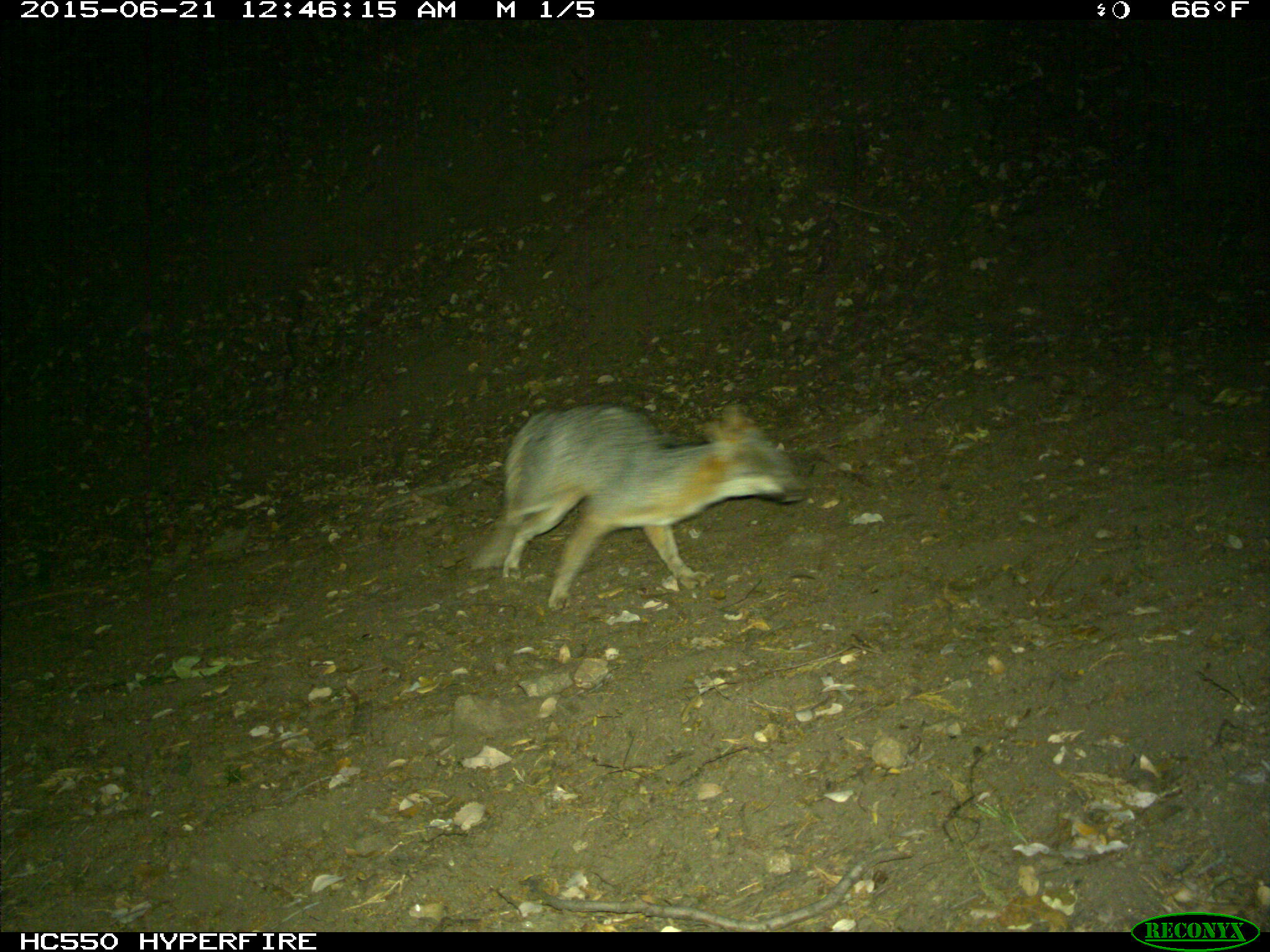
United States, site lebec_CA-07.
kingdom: Animalia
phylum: Chordata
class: Mammalia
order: Carnivora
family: Canidae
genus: Urocyon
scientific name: Urocyon cinereoargenteus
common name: gray fox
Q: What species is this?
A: Urocyon cinereoargenteus (gray fox).